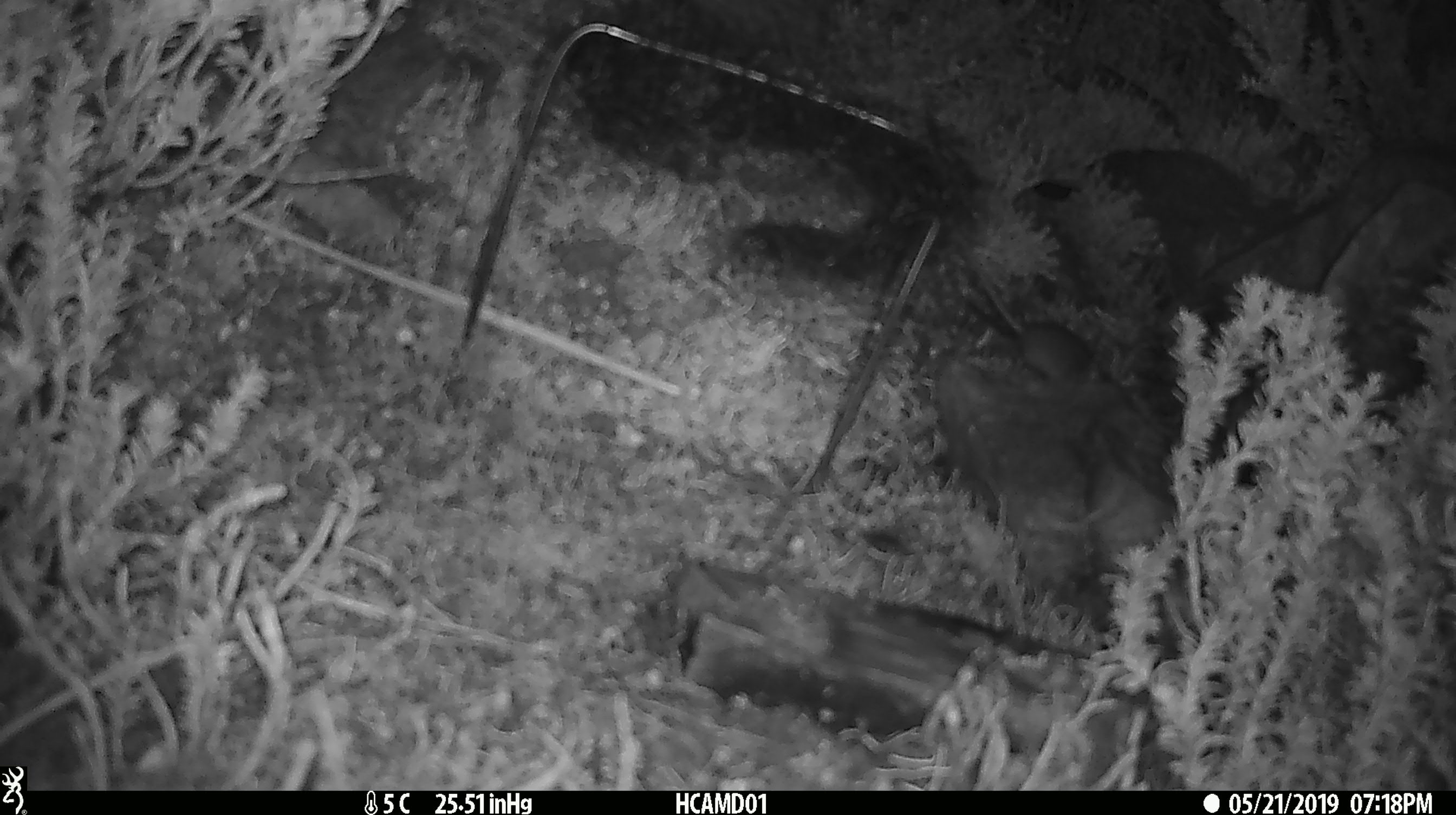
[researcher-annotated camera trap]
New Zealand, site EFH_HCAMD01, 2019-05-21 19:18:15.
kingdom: Animalia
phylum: Chordata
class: Mammalia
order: Rodentia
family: Muridae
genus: Mus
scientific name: Mus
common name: mouse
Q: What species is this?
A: Mouse (Mus).